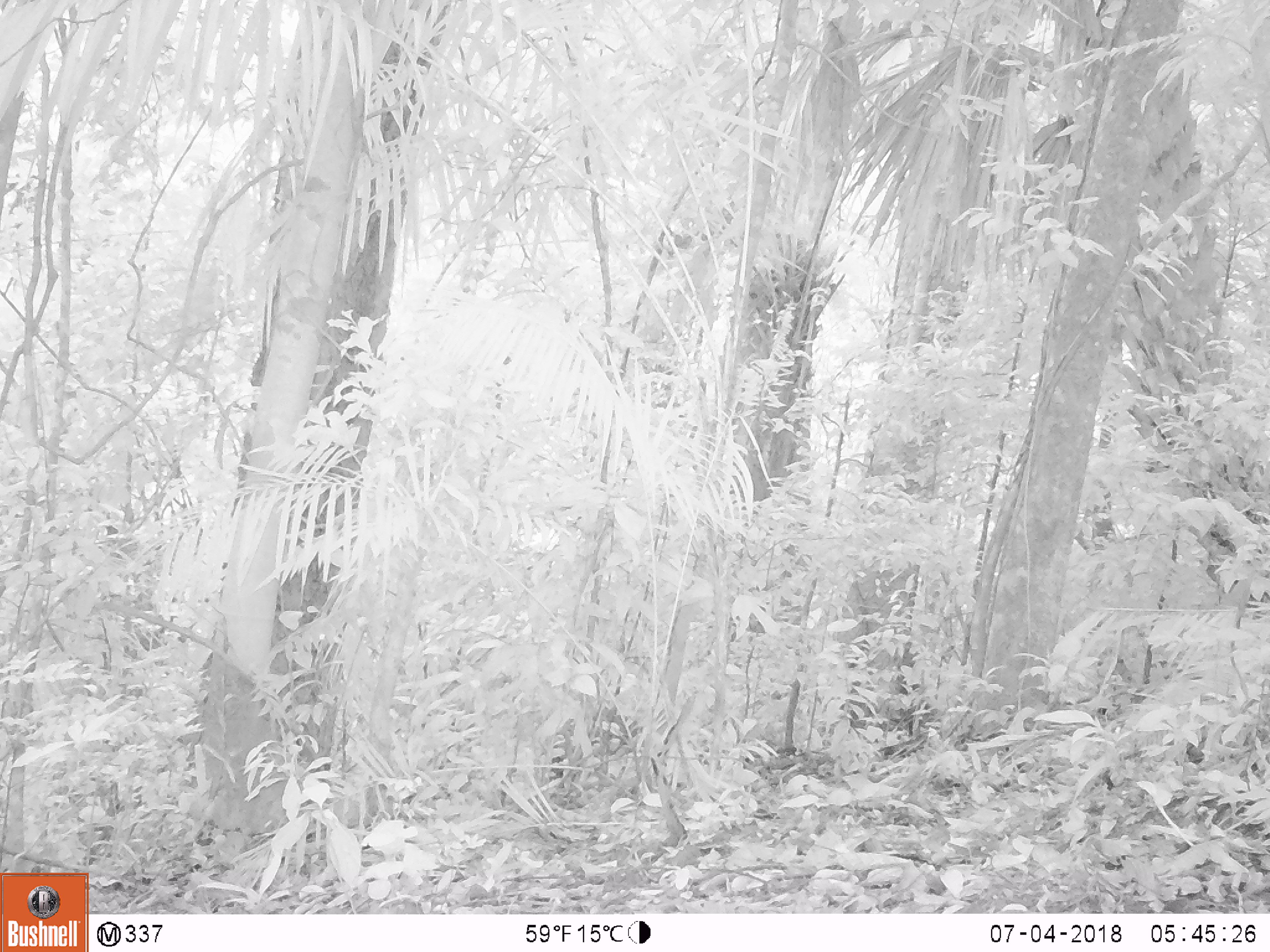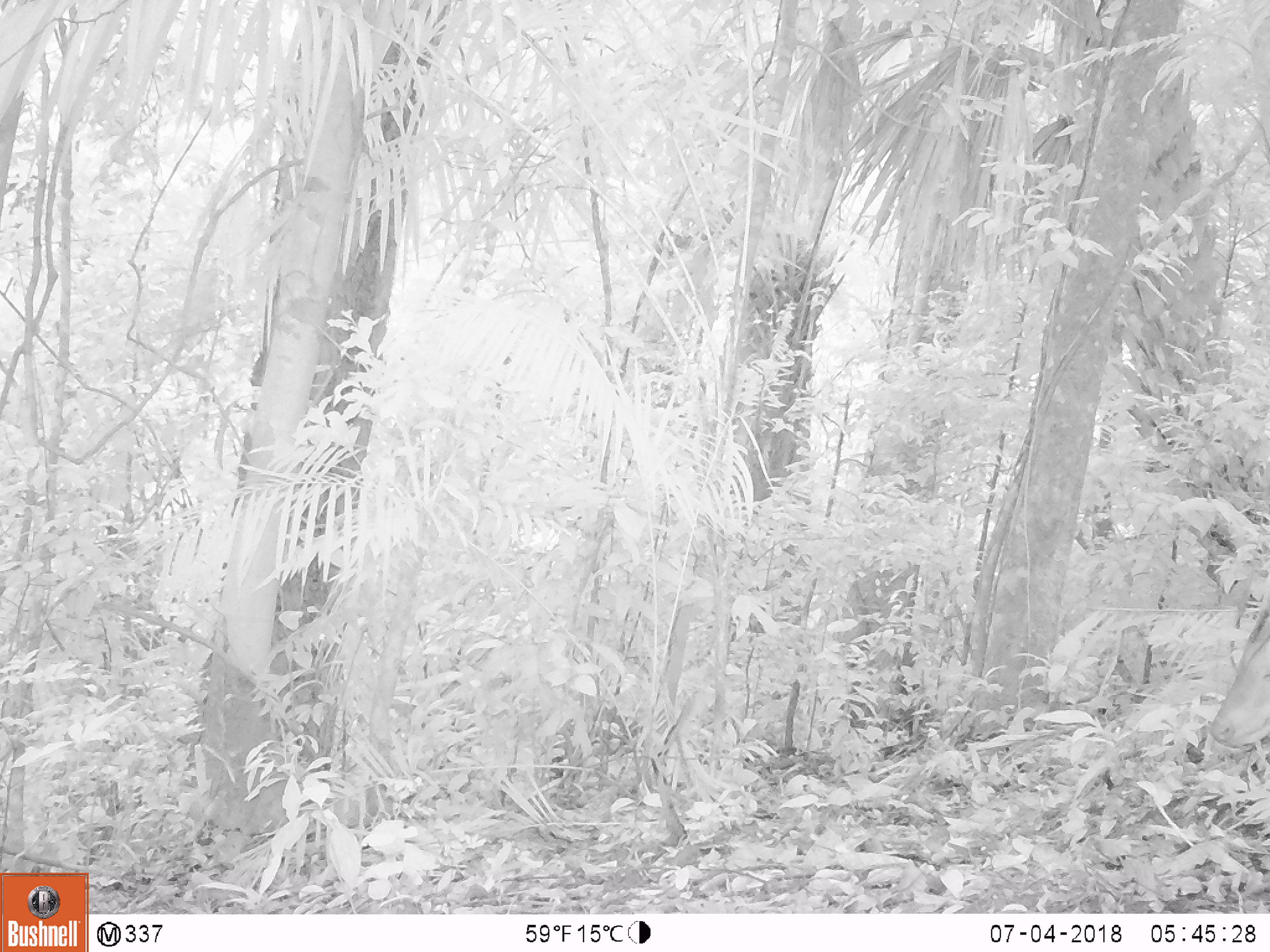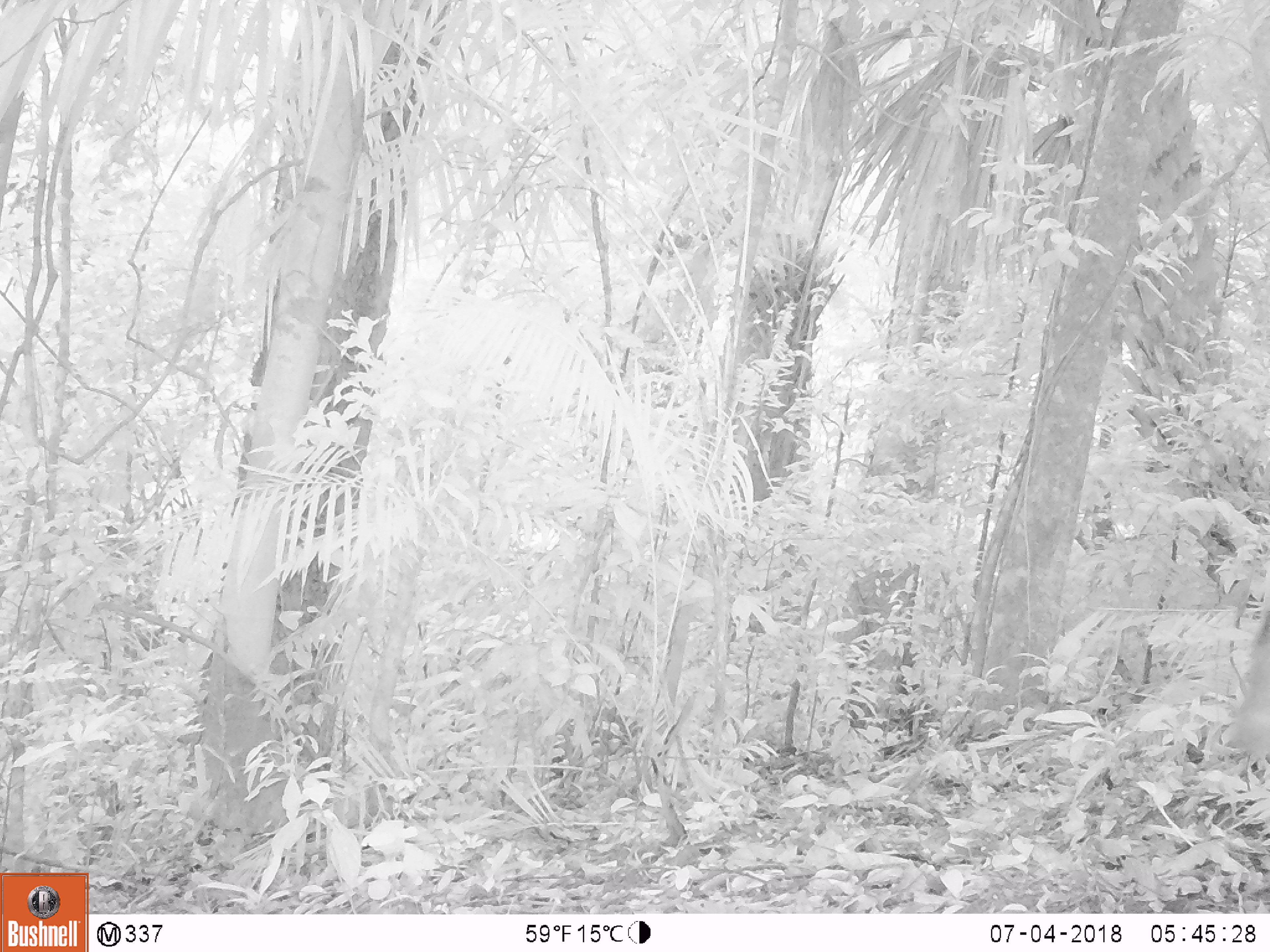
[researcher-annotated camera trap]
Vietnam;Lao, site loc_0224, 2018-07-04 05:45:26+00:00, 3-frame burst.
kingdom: Animalia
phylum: Chordata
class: Mammalia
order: Artiodactyla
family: Cervidae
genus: Muntiacus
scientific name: Muntiacus vuquangensis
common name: large-antlered muntjac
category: large antlered muntjac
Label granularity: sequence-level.